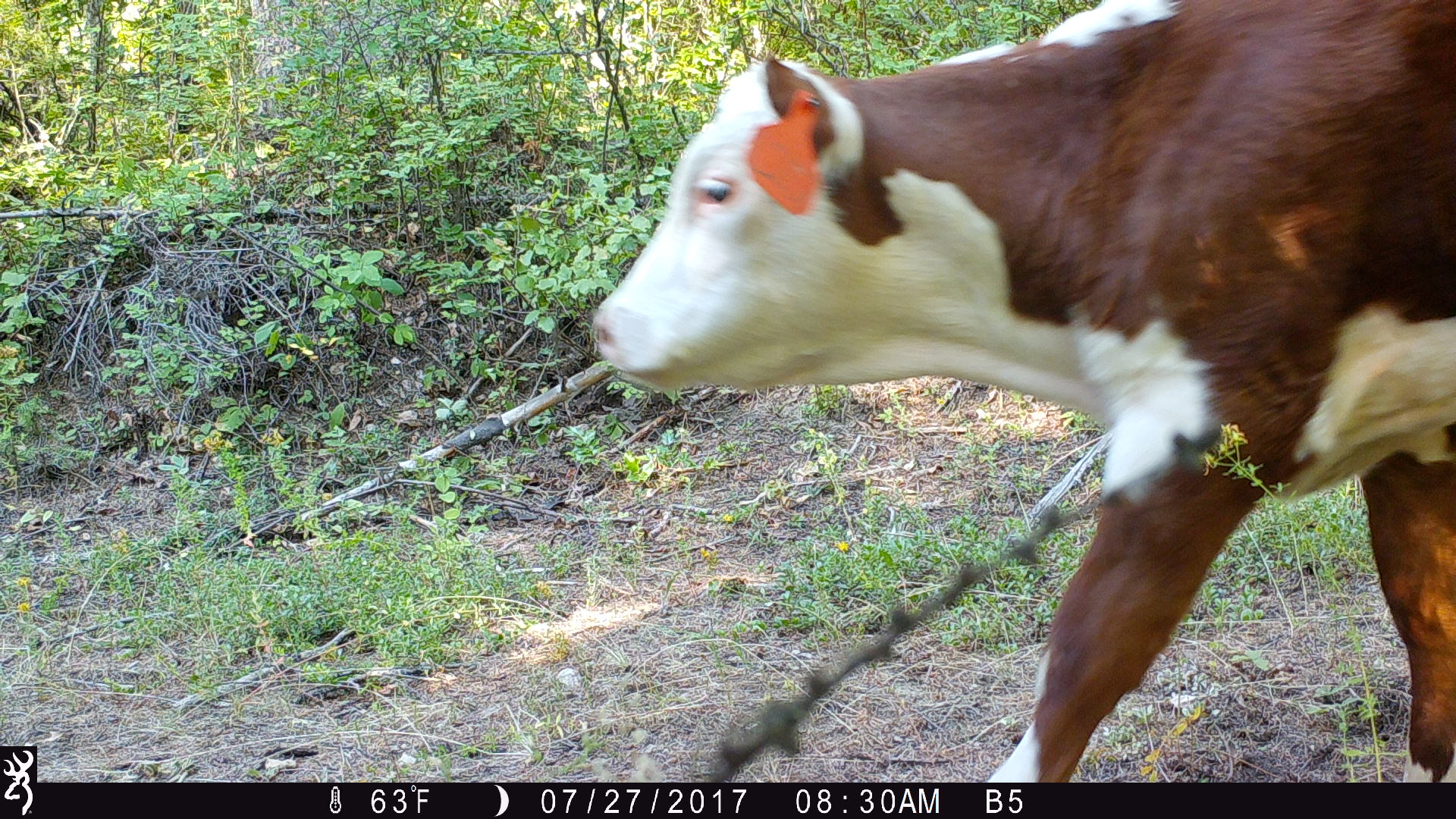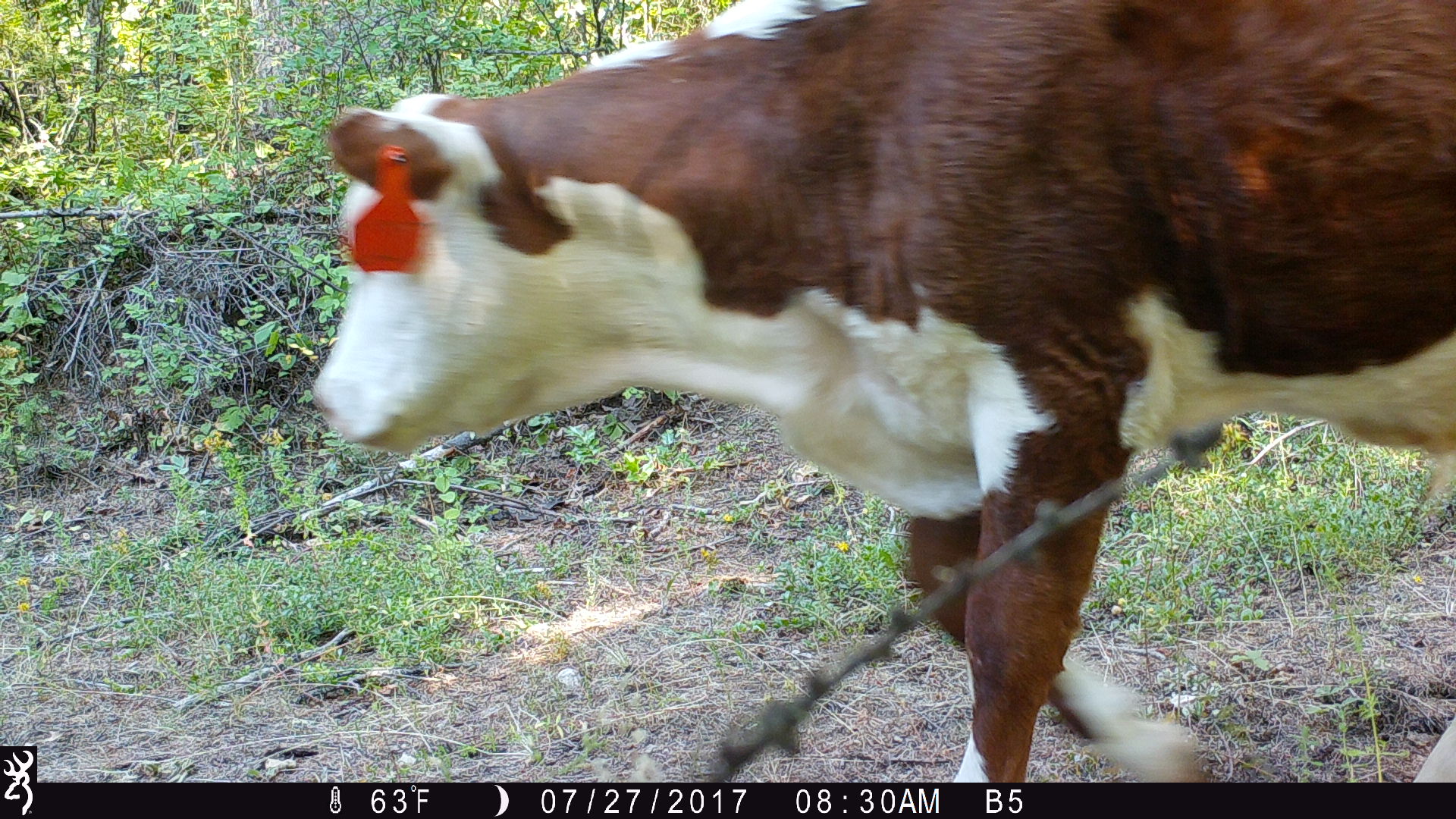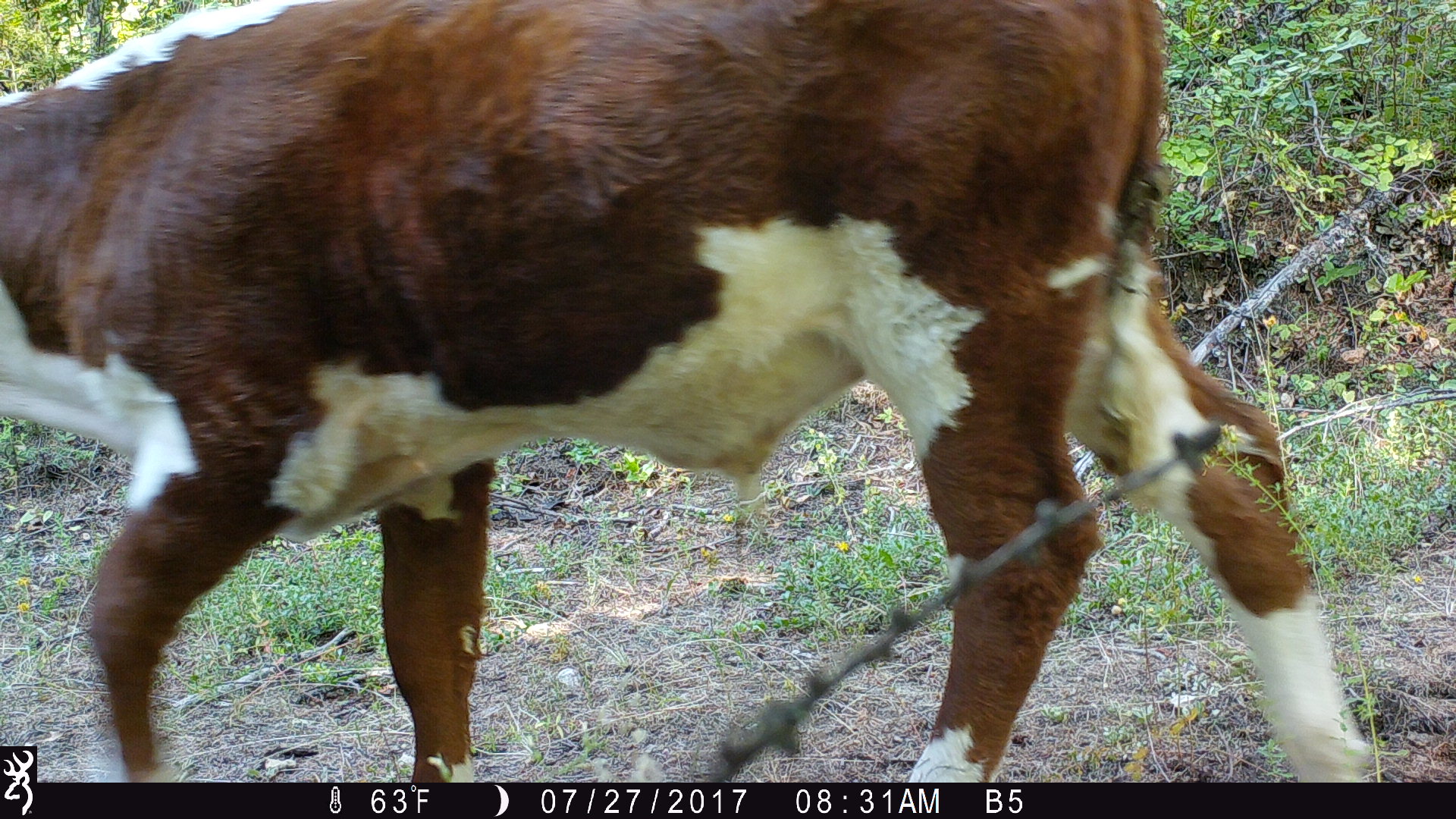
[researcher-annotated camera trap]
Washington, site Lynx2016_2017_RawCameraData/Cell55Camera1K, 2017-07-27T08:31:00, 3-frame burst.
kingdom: Animalia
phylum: Chordata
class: Mammalia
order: Artiodactyla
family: Bovidae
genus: Bos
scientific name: Bos taurus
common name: domestic cattle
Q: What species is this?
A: Domestic cattle (Bos taurus).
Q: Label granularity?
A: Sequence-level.